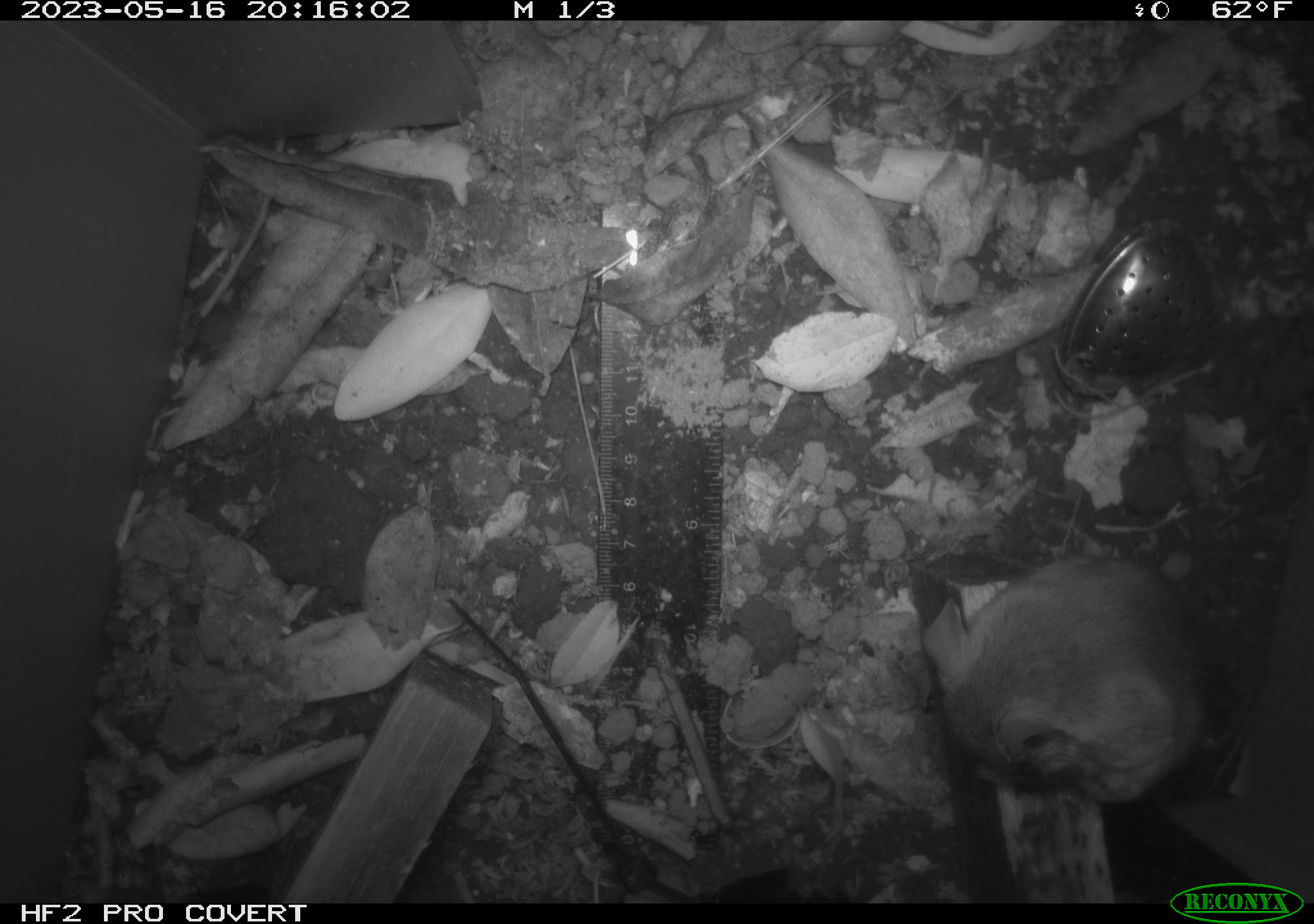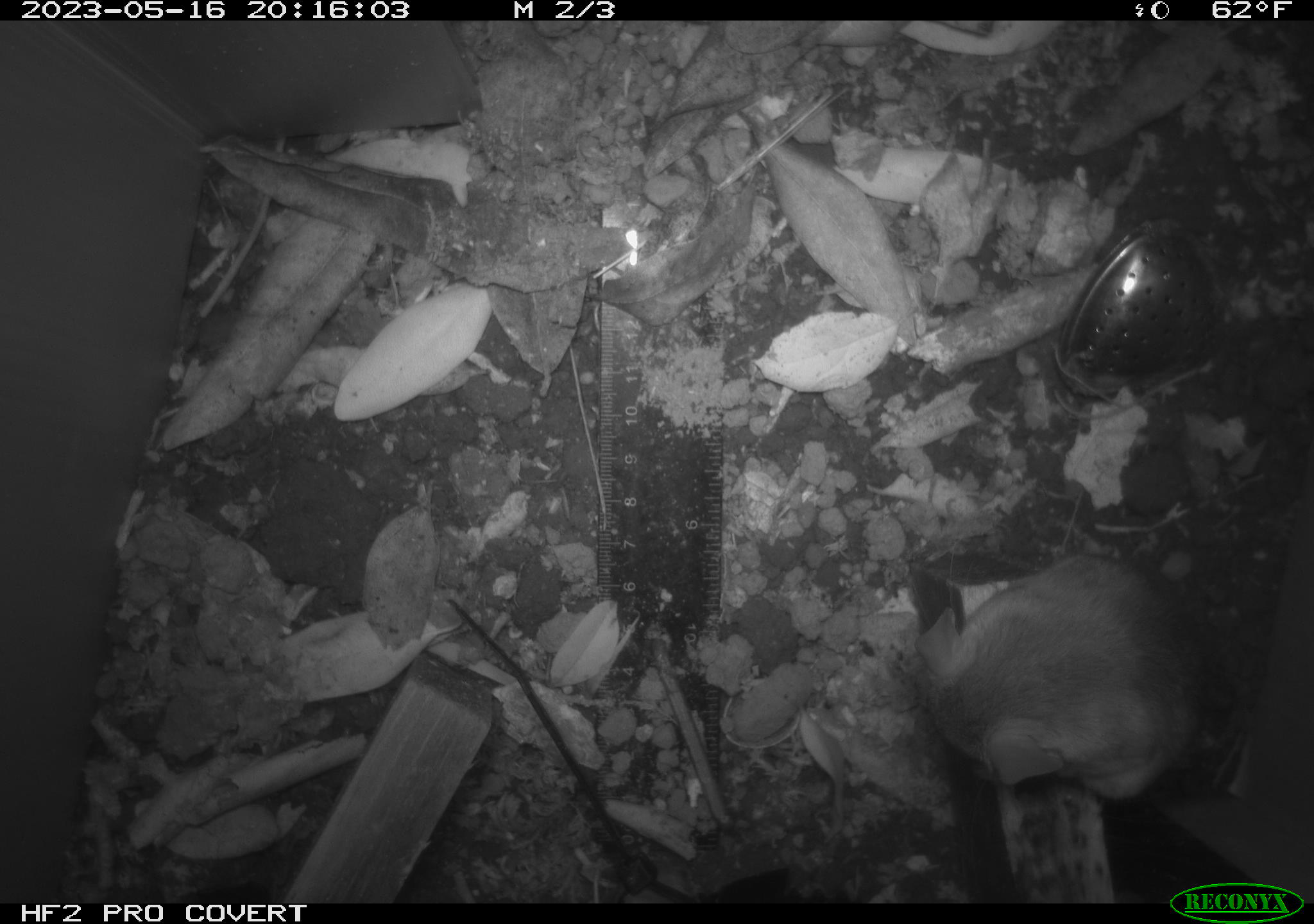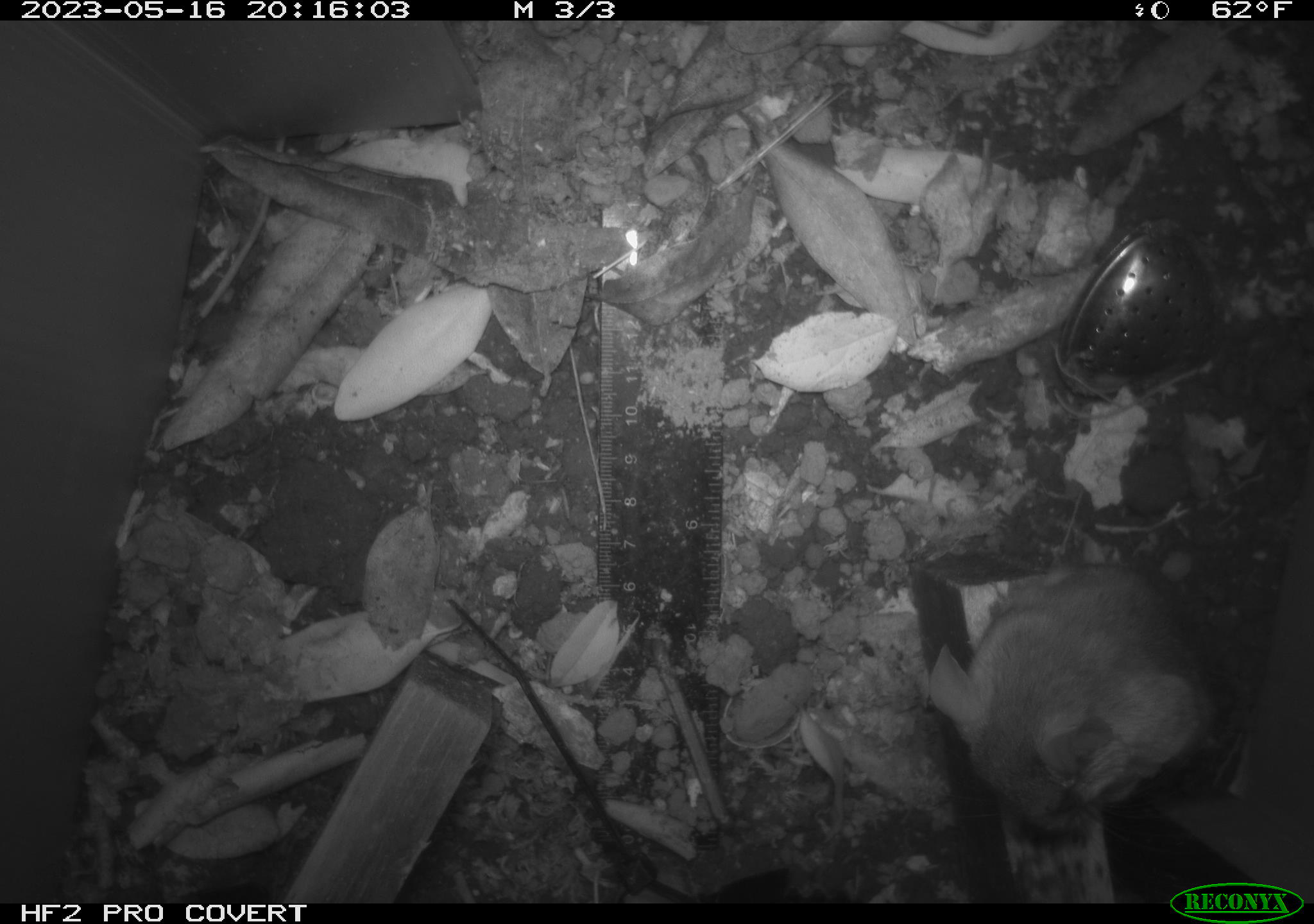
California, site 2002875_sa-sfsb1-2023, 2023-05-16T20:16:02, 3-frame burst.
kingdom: Animalia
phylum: Chordata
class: Mammalia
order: Rodentia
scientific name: Rodentia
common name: mouse species